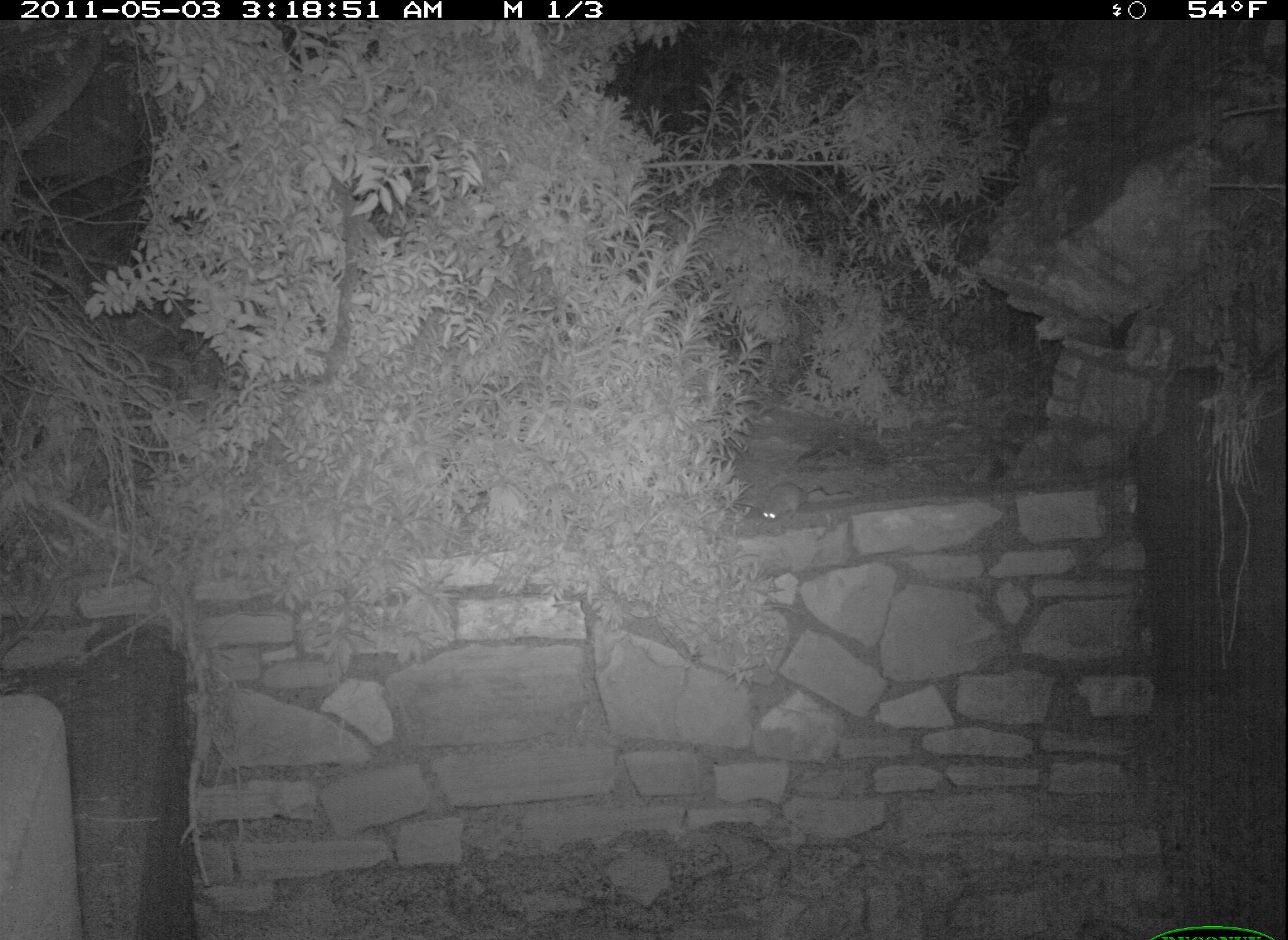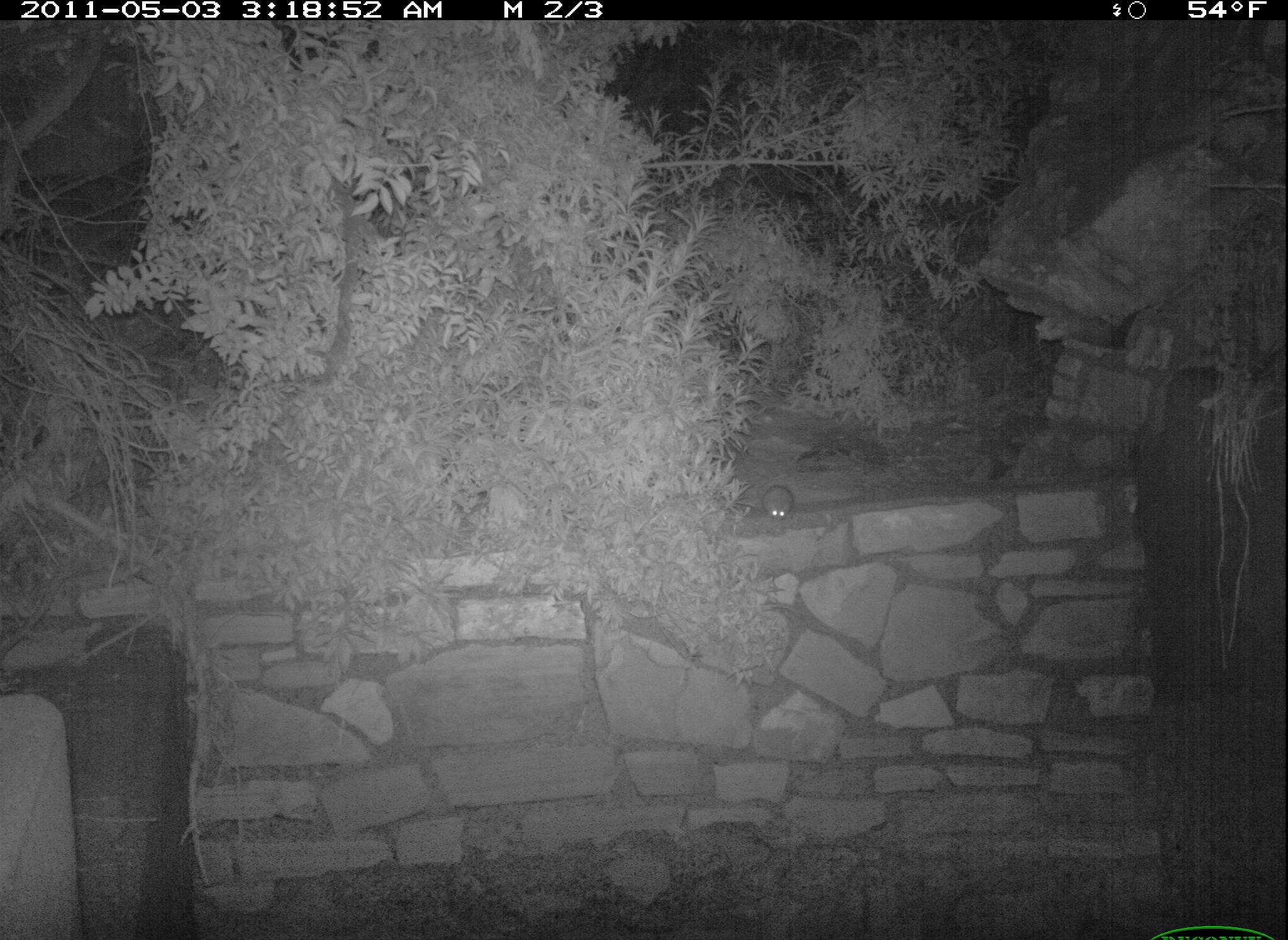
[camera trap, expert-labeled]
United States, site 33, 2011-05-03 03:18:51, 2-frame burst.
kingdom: Animalia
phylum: Chordata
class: Mammalia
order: Rodentia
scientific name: Rodentia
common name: rodent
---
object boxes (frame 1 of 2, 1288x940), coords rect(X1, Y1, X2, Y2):
rodent: rect(749, 472, 826, 535)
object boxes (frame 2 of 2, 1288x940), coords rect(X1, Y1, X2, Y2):
rodent: rect(750, 470, 807, 535)